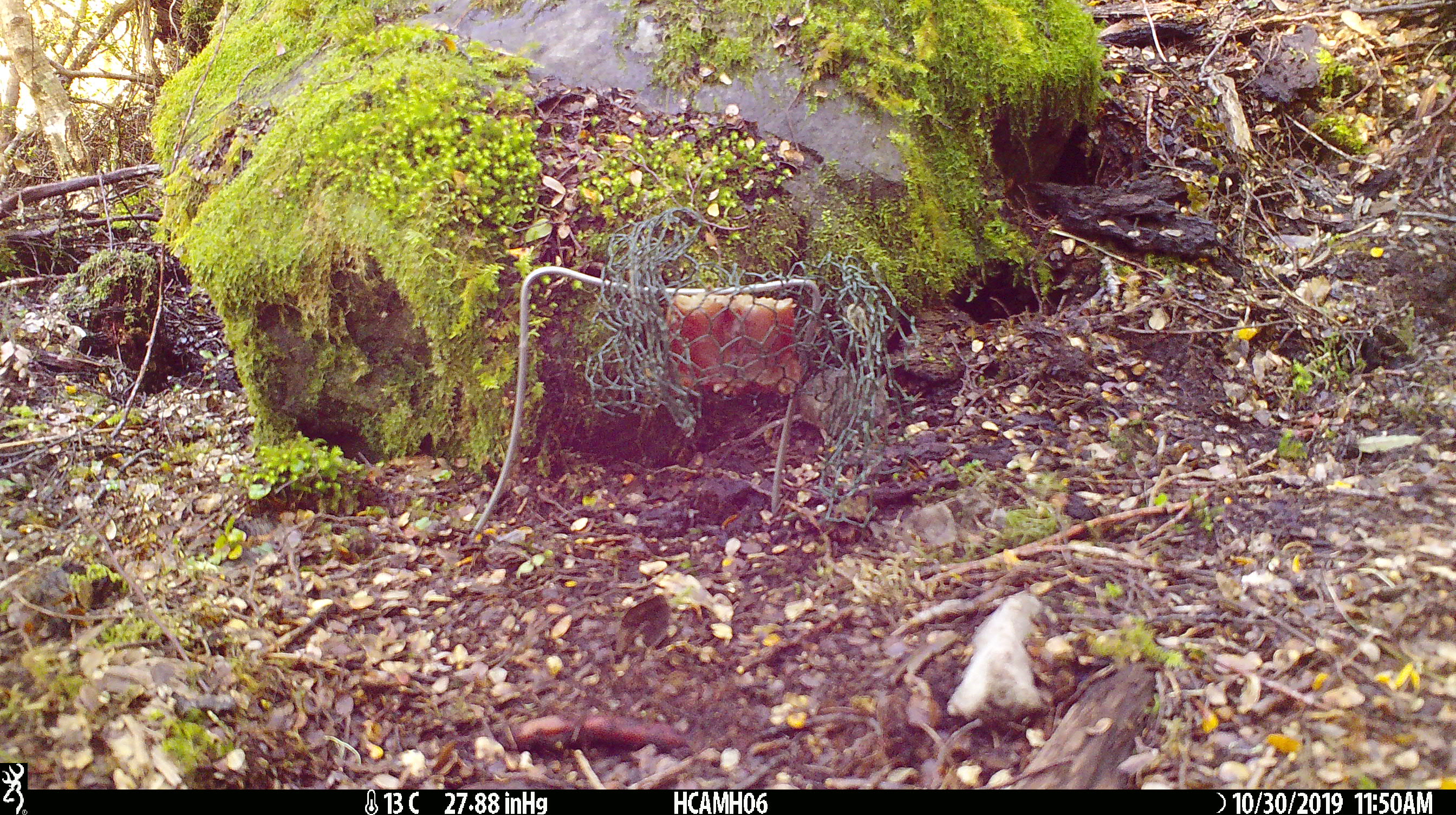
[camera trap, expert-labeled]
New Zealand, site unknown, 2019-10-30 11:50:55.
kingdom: Animalia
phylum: Chordata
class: Mammalia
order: Rodentia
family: Muridae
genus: Mus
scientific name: Mus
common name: mouse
Mouse (Mus).